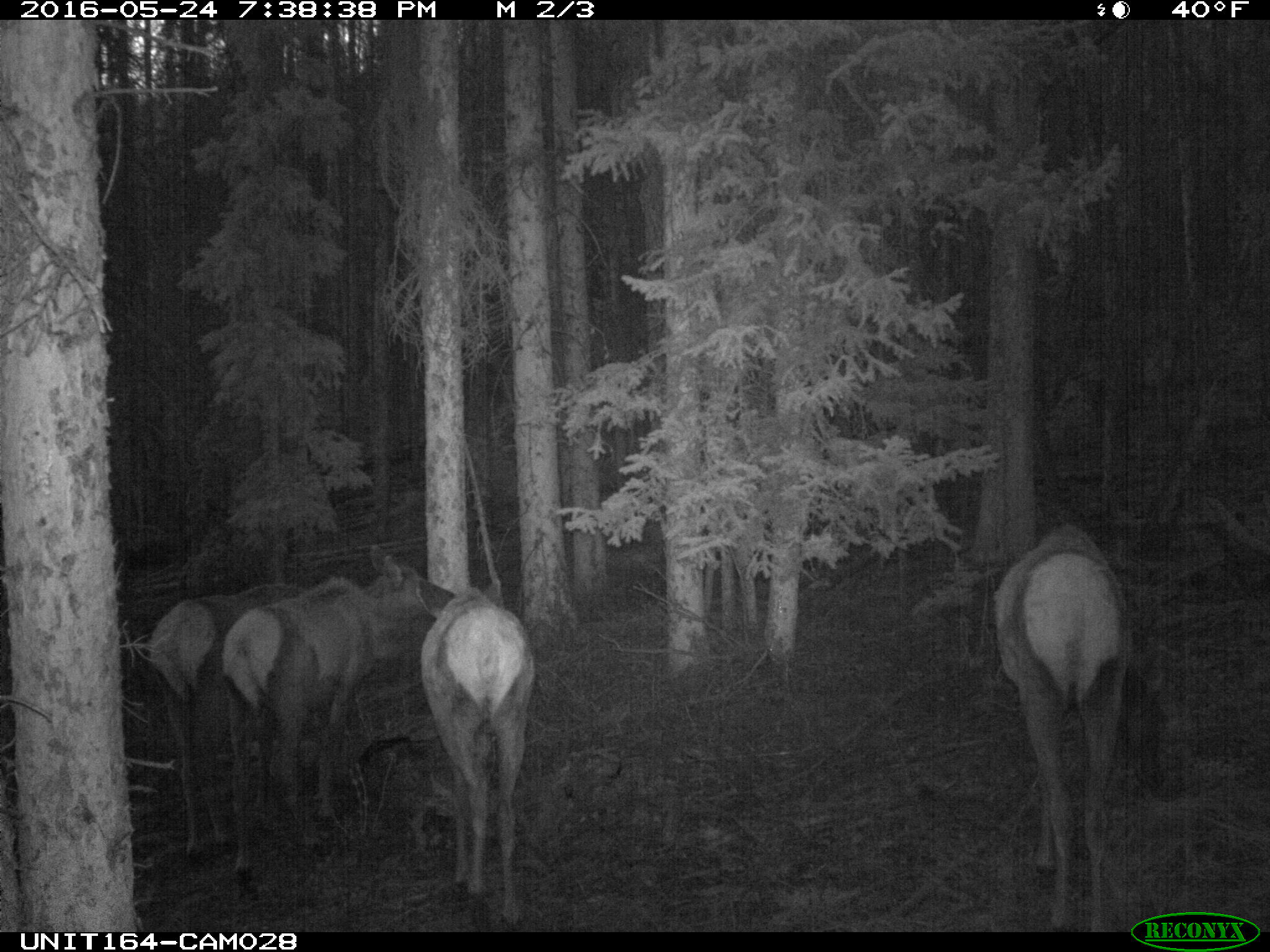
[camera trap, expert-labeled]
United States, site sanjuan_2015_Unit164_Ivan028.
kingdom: Animalia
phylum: Chordata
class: Mammalia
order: Artiodactyla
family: Cervidae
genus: Cervus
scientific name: Cervus elaphus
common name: red deer